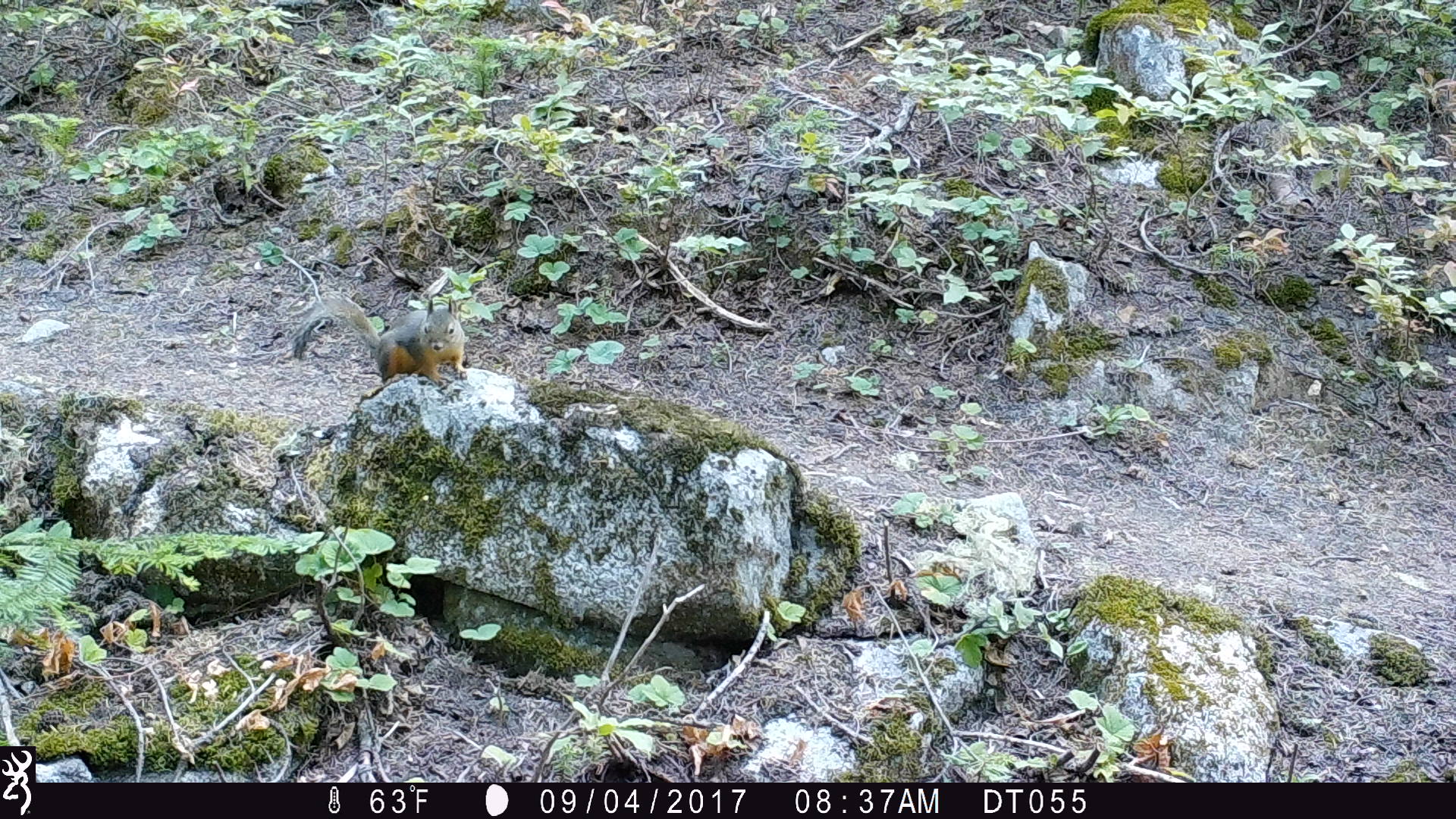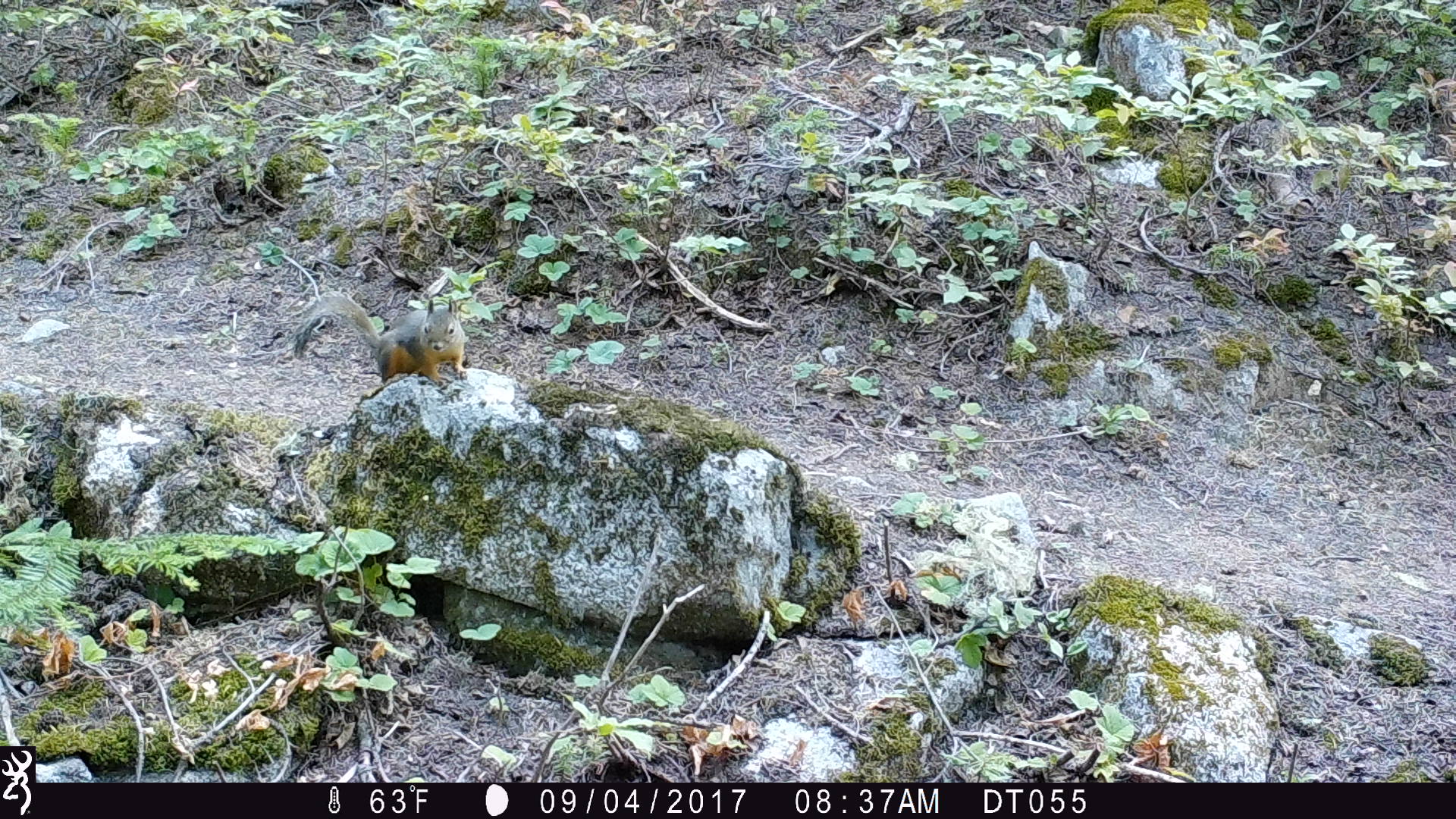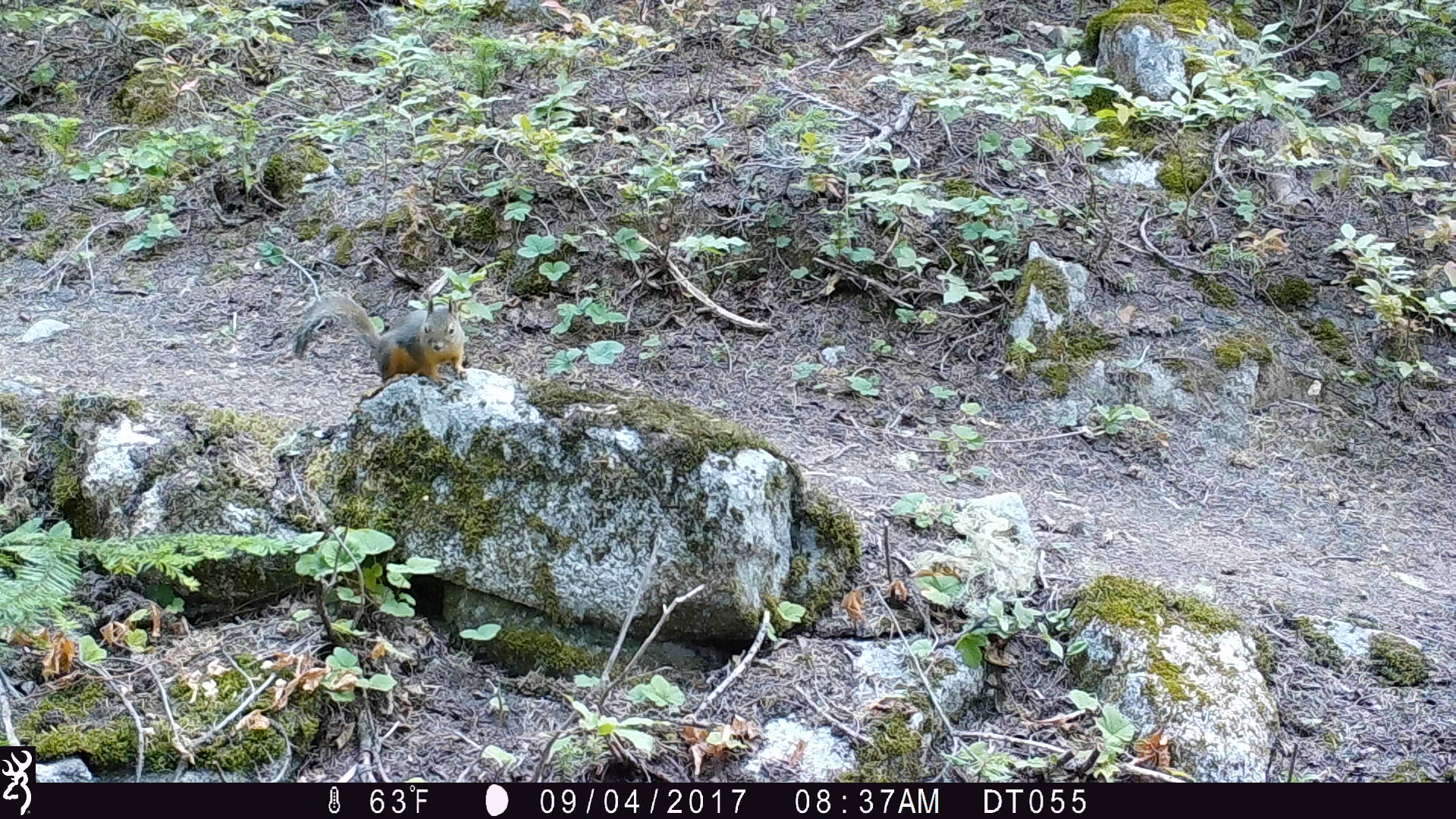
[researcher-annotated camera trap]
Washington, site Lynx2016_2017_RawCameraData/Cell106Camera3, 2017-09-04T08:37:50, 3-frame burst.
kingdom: Animalia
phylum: Chordata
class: Mammalia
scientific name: Mammalia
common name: small mammal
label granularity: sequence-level